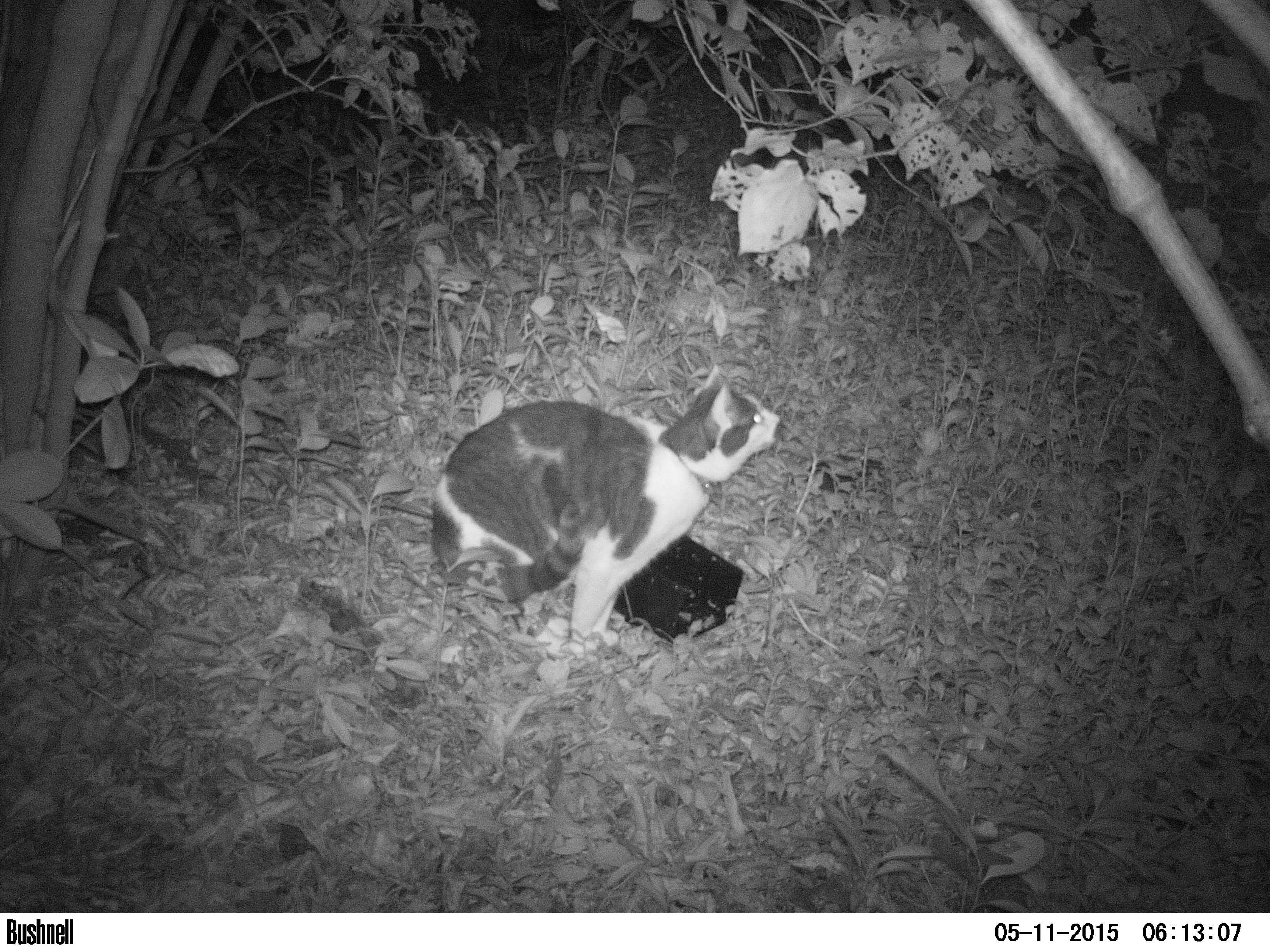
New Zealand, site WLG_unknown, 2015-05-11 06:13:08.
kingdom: Animalia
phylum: Chordata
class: Mammalia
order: Carnivora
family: Felidae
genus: Felis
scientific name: Felis catus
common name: domestic cat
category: cat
Cat (domestic cat) (Felis catus).